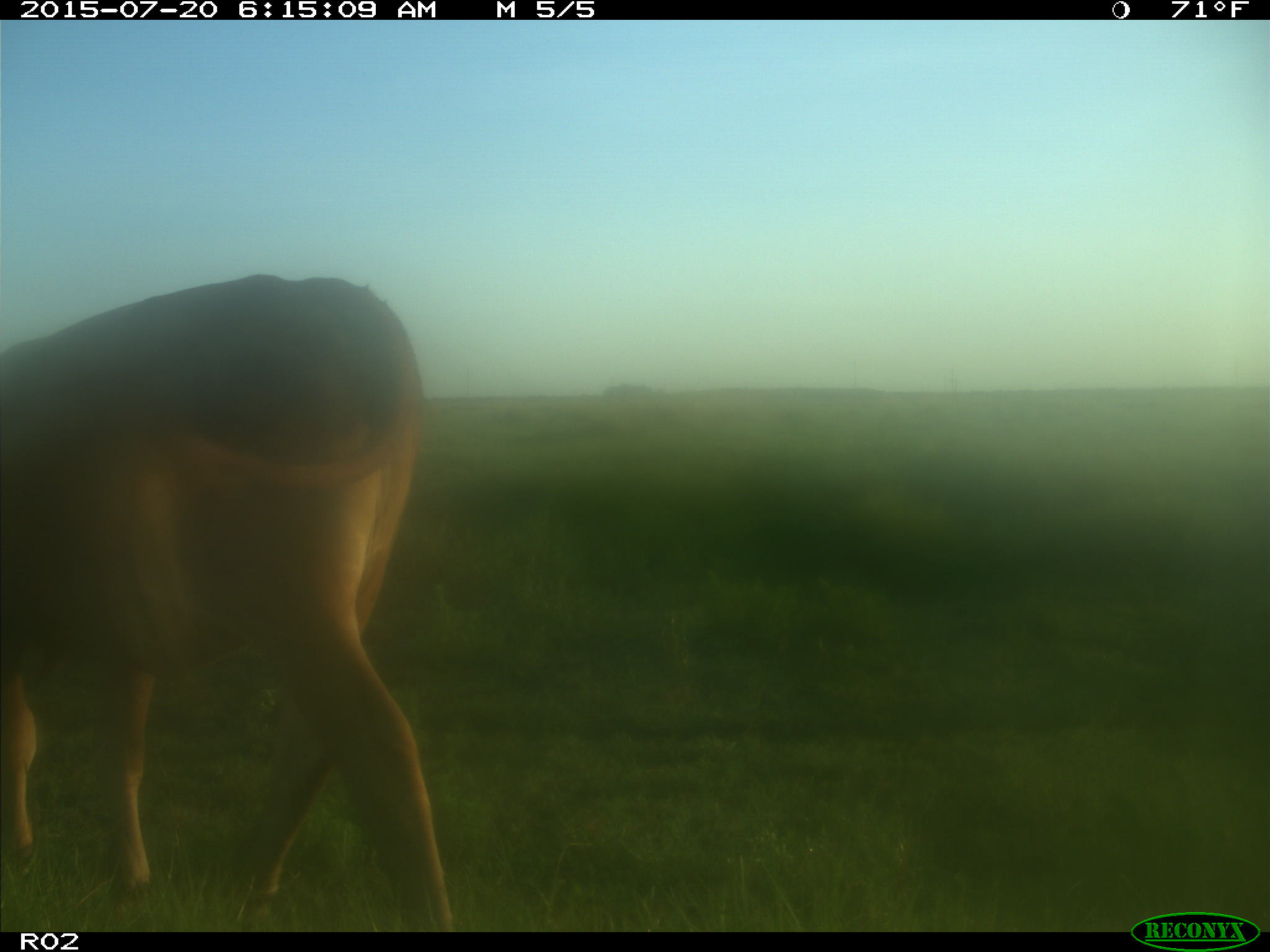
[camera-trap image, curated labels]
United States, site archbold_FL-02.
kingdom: Animalia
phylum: Chordata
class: Mammalia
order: Artiodactyla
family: Bovidae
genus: Bos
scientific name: Bos taurus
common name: domestic cow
Bos taurus (domestic cow).